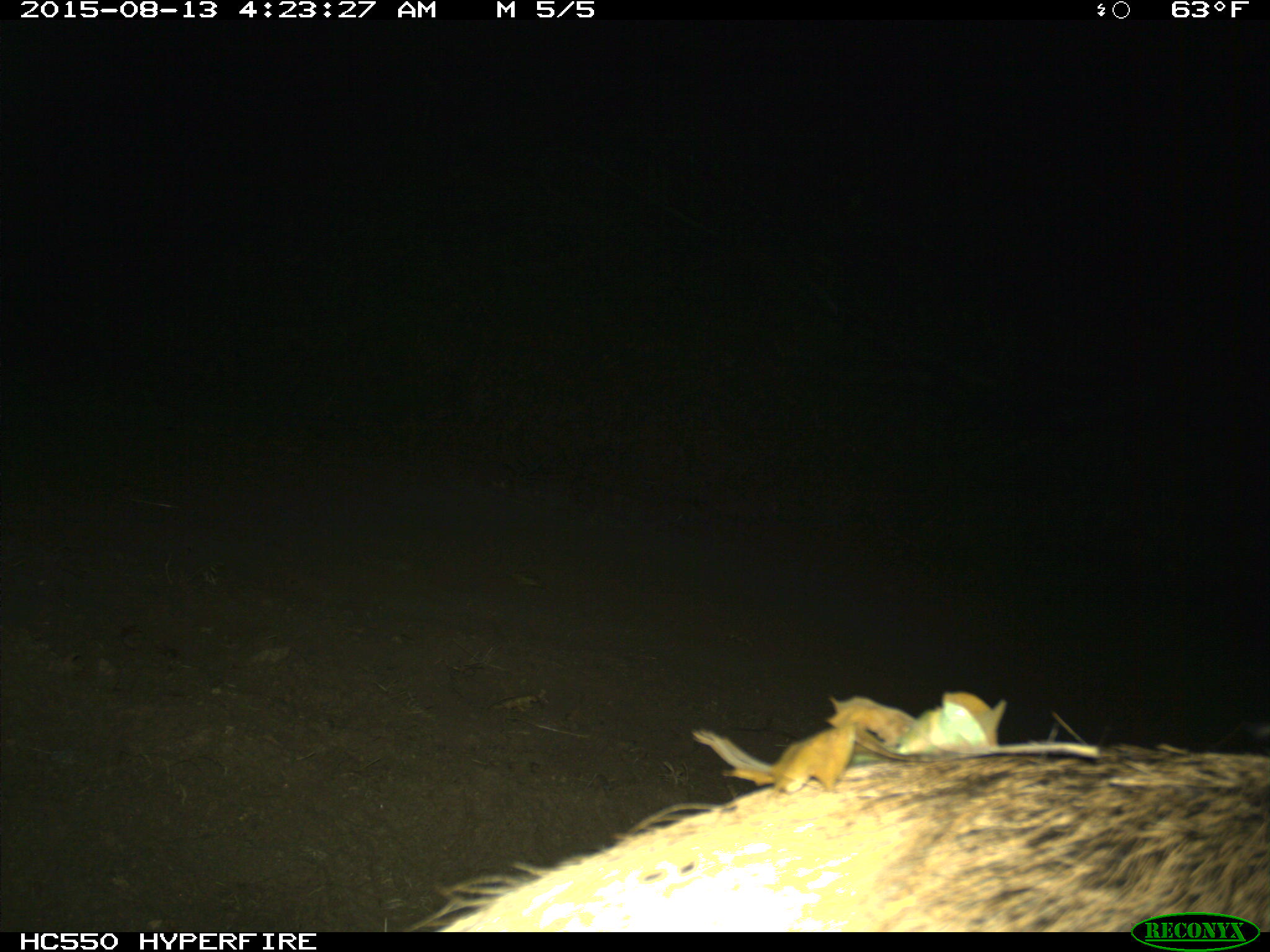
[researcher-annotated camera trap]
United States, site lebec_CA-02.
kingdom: Animalia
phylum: Chordata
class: Mammalia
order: Artiodactyla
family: Cervidae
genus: Cervus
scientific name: Cervus canadensis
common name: elk